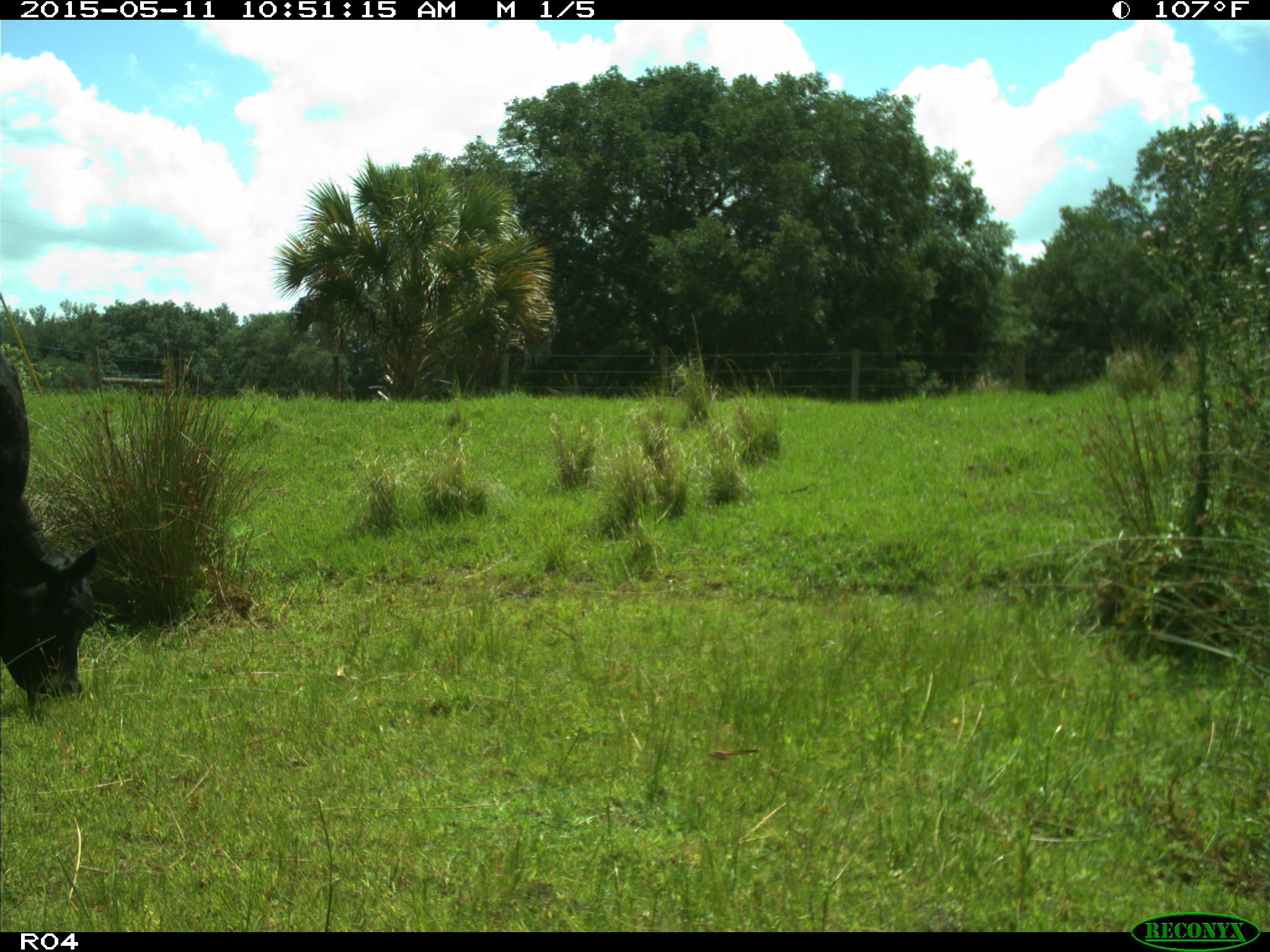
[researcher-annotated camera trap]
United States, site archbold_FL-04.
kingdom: Animalia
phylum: Chordata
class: Mammalia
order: Artiodactyla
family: Bovidae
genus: Bos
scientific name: Bos taurus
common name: domestic cow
Bos taurus (domestic cow).